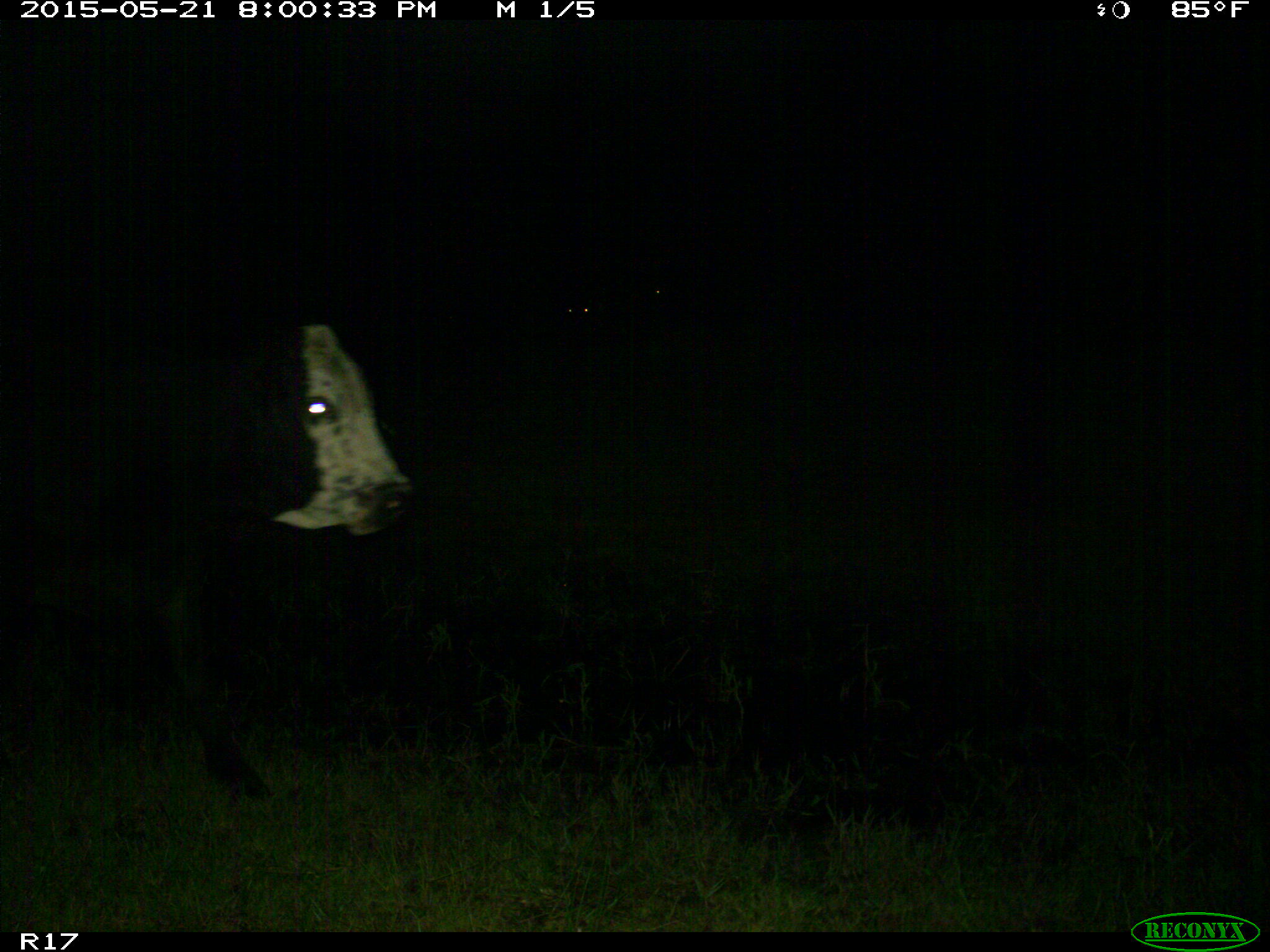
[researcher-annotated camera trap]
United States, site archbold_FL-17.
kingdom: Animalia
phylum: Chordata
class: Mammalia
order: Artiodactyla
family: Bovidae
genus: Bos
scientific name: Bos taurus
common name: domestic cow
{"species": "Bos taurus (domestic cow)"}